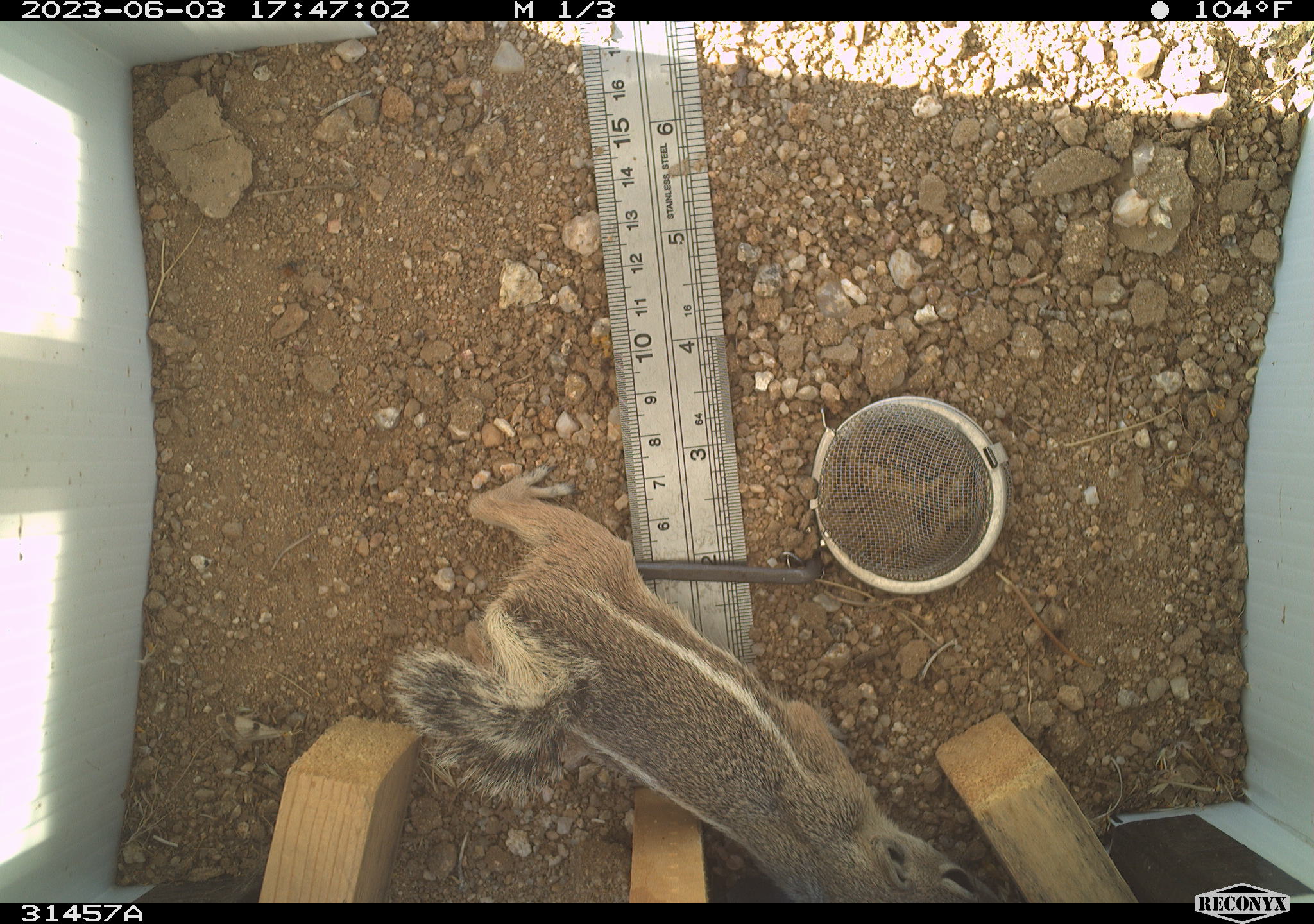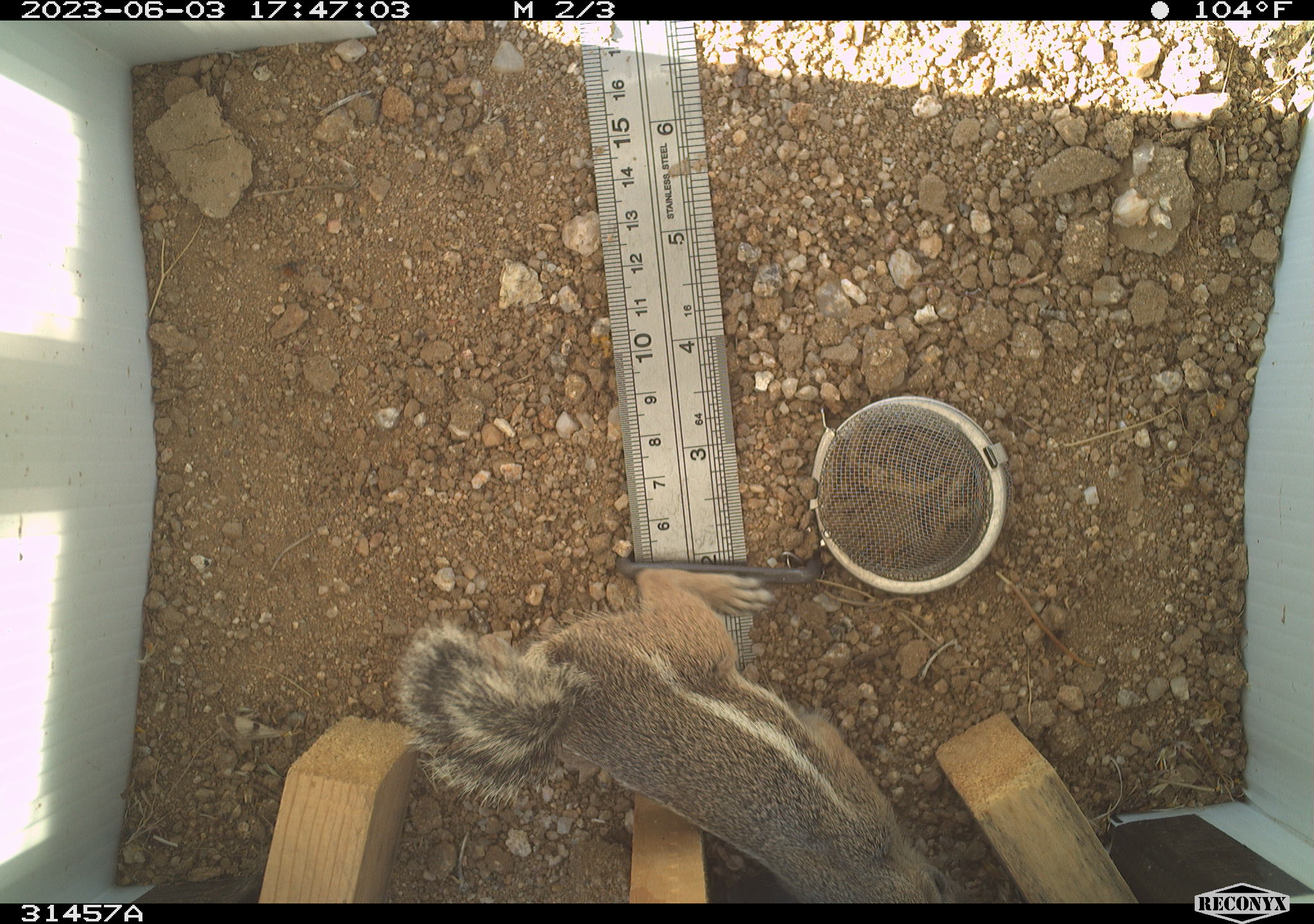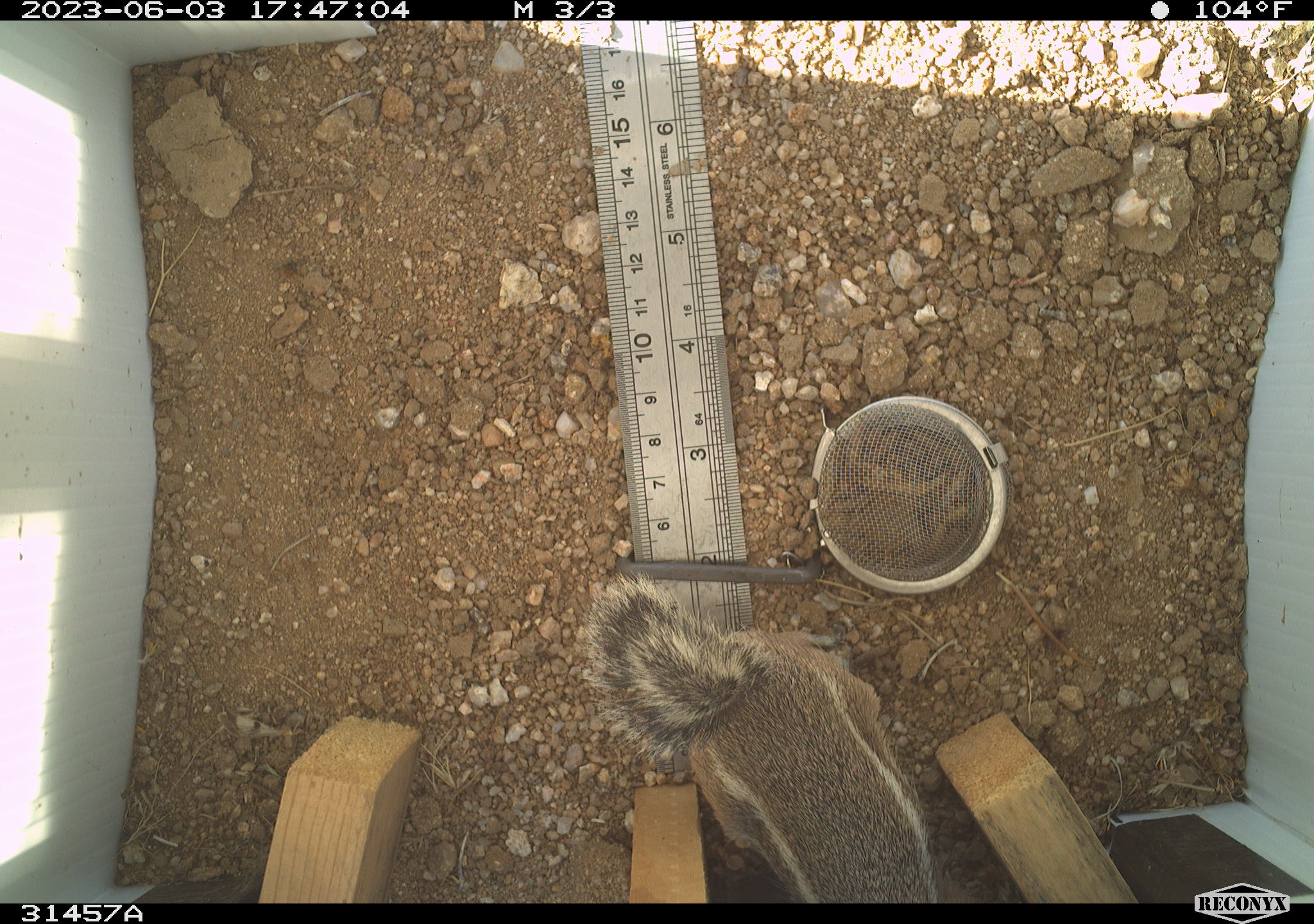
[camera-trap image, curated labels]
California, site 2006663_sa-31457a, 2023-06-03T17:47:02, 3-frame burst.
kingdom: Animalia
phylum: Chordata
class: Mammalia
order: Rodentia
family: Sciuridae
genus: Ammospermophilus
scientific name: Ammospermophilus leucurus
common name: white-tailed antelope squirrel